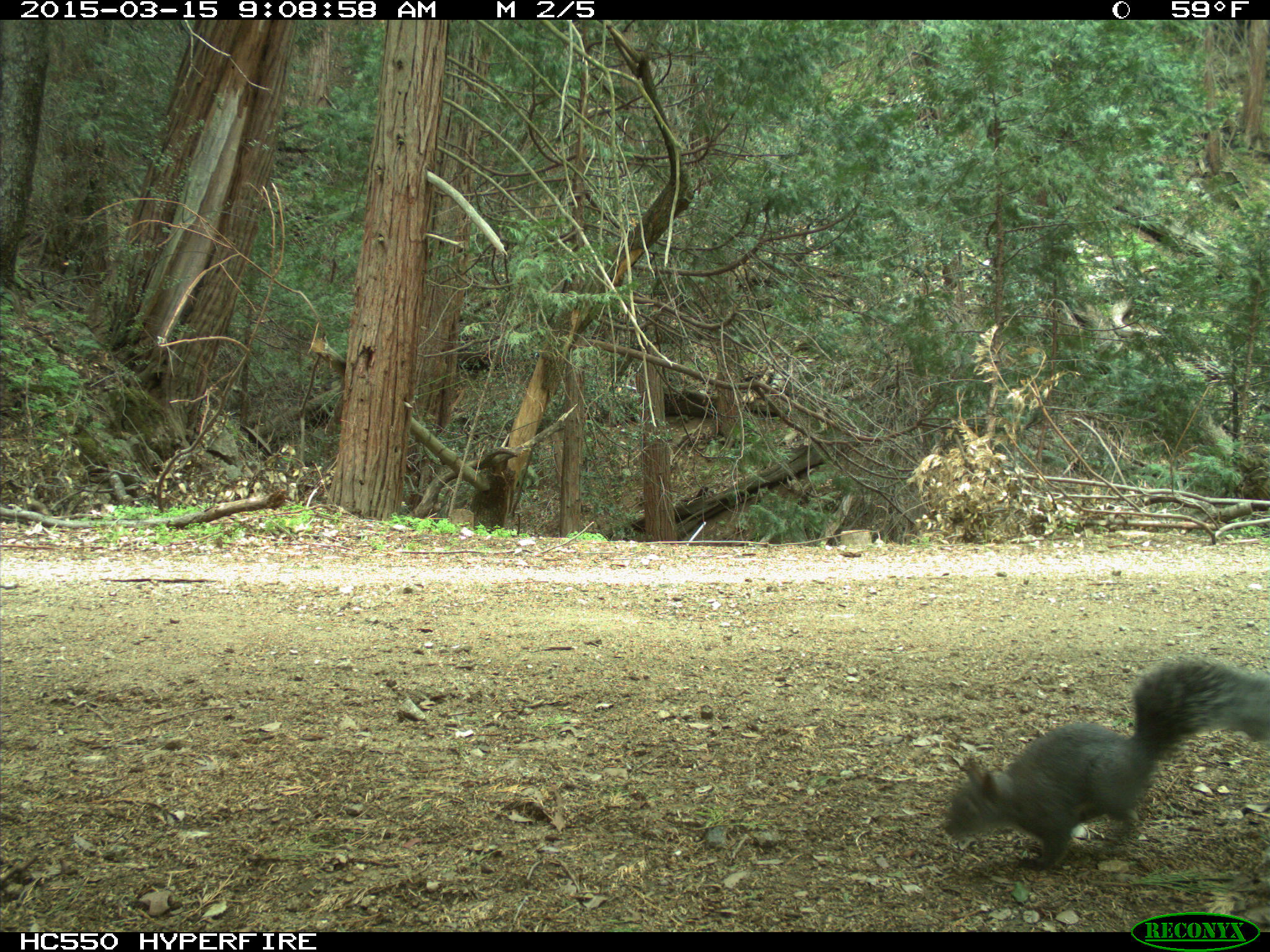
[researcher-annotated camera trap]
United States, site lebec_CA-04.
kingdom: Animalia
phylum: Chordata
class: Mammalia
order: Rodentia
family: Sciuridae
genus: Sciurus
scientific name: Sciurus carolinensis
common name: eastern gray squirrel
Sciurus carolinensis (eastern gray squirrel).